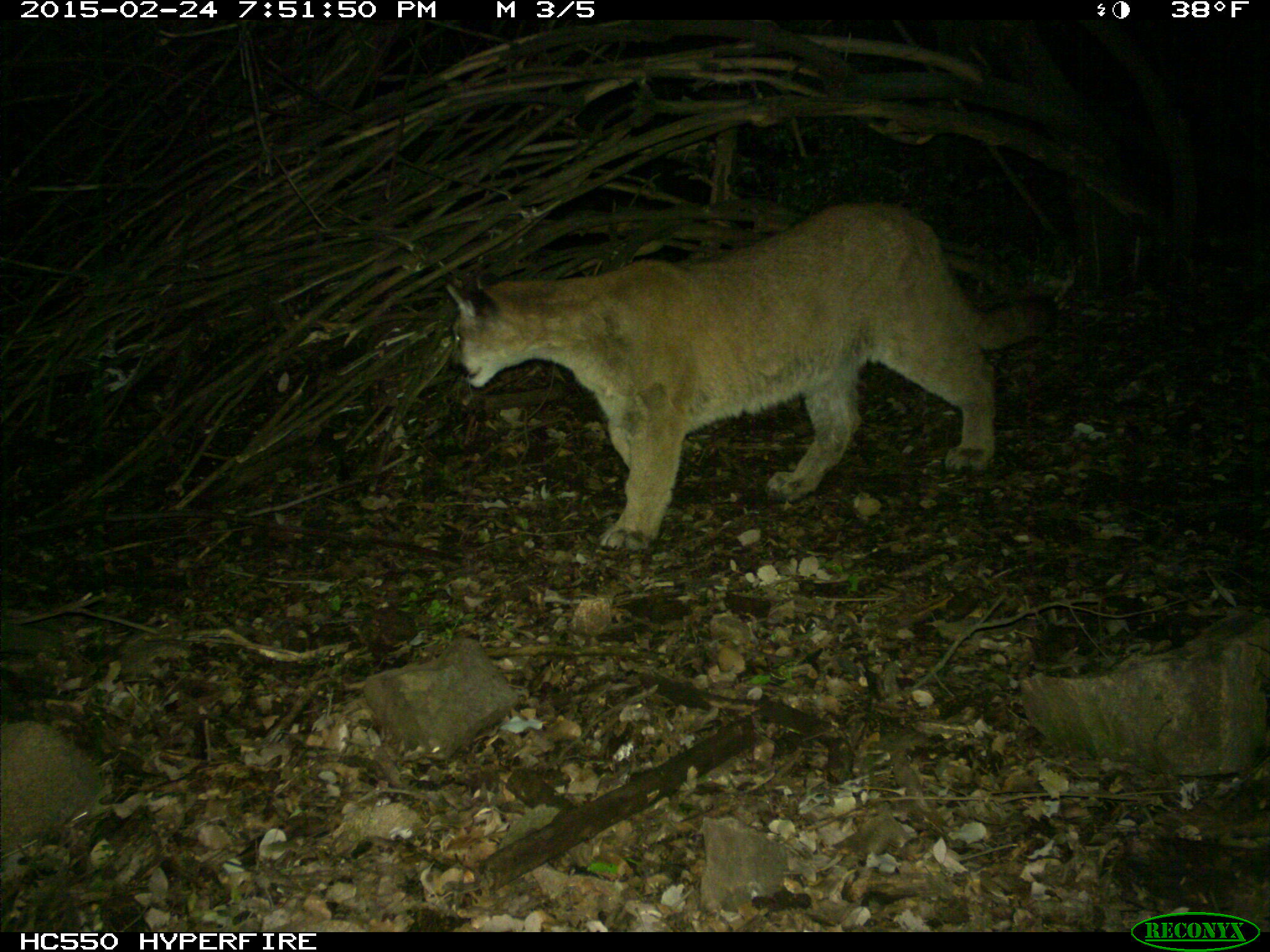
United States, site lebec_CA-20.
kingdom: Animalia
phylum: Chordata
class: Mammalia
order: Carnivora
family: Felidae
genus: Puma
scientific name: Puma concolor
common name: mountain lion